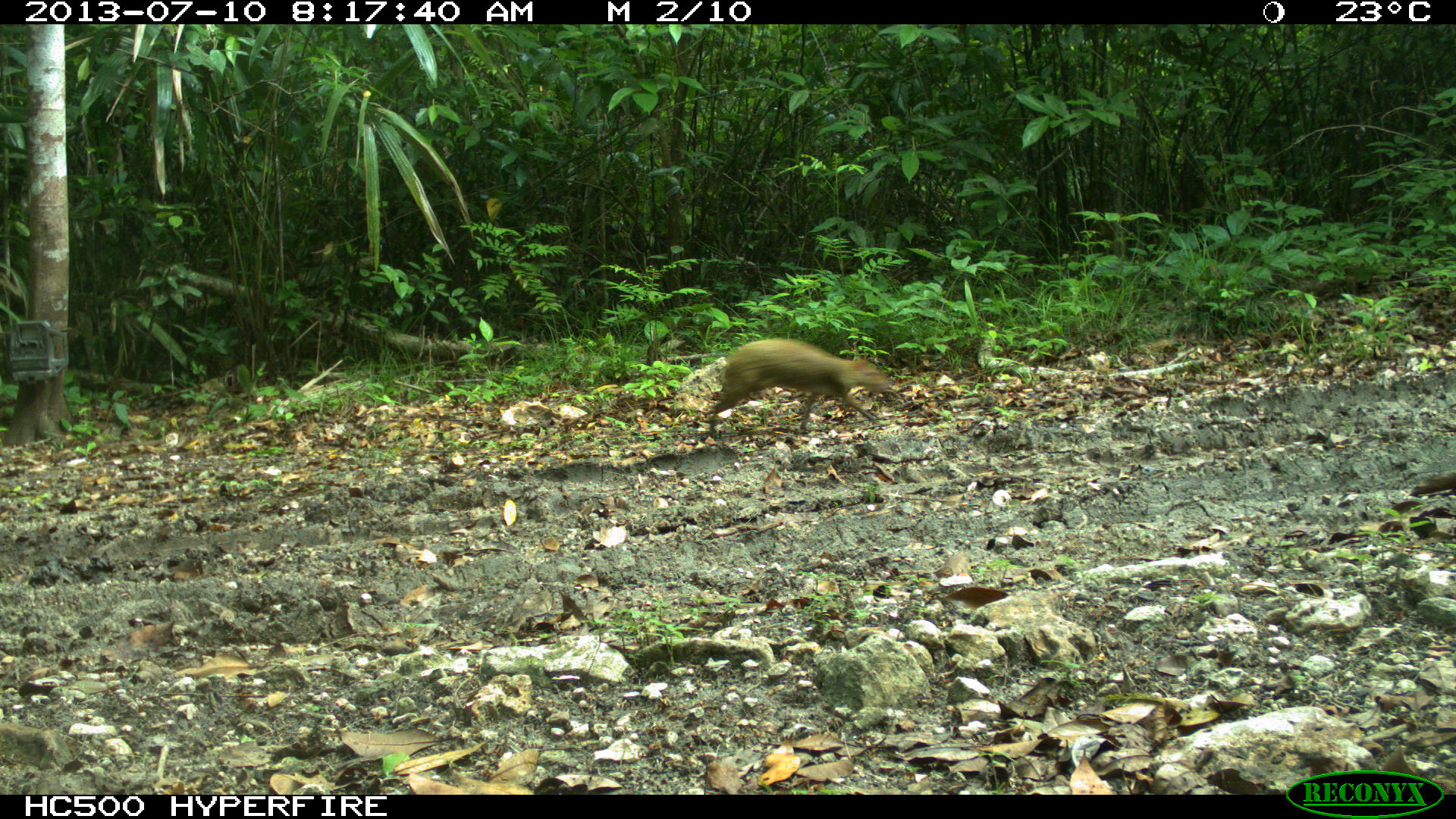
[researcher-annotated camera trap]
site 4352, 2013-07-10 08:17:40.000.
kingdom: Animalia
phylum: Chordata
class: Mammalia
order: Rodentia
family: Dasyproctidae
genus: Dasyprocta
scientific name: Dasyprocta punctata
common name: central american agouti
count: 1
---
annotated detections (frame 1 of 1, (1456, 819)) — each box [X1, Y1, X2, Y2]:
dasyprocta punctata: [708, 338, 892, 437]